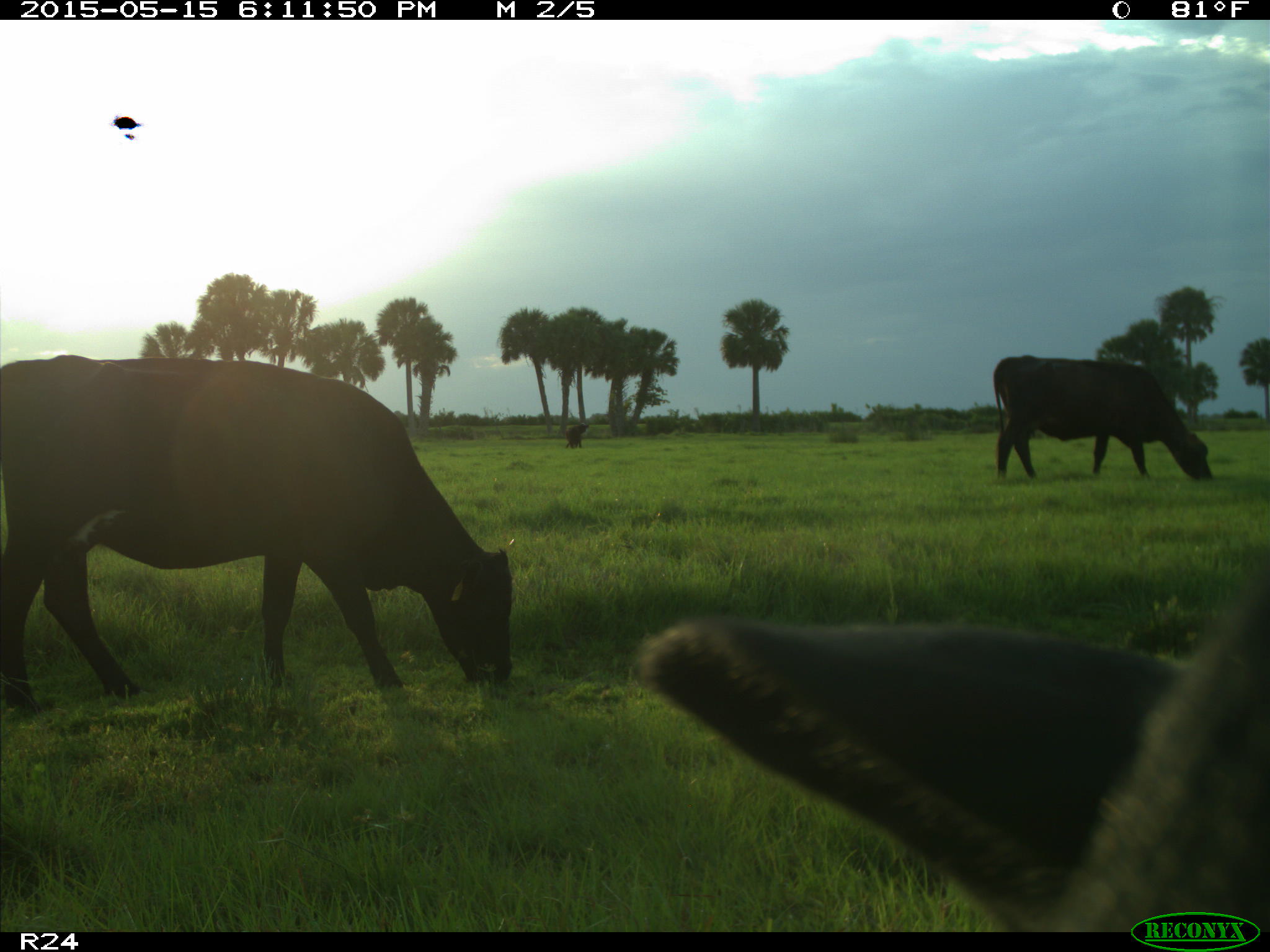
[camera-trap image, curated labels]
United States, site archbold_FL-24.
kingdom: Animalia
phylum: Chordata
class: Mammalia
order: Artiodactyla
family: Bovidae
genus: Bos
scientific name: Bos taurus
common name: domestic cow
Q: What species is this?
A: Bos taurus (domestic cow).